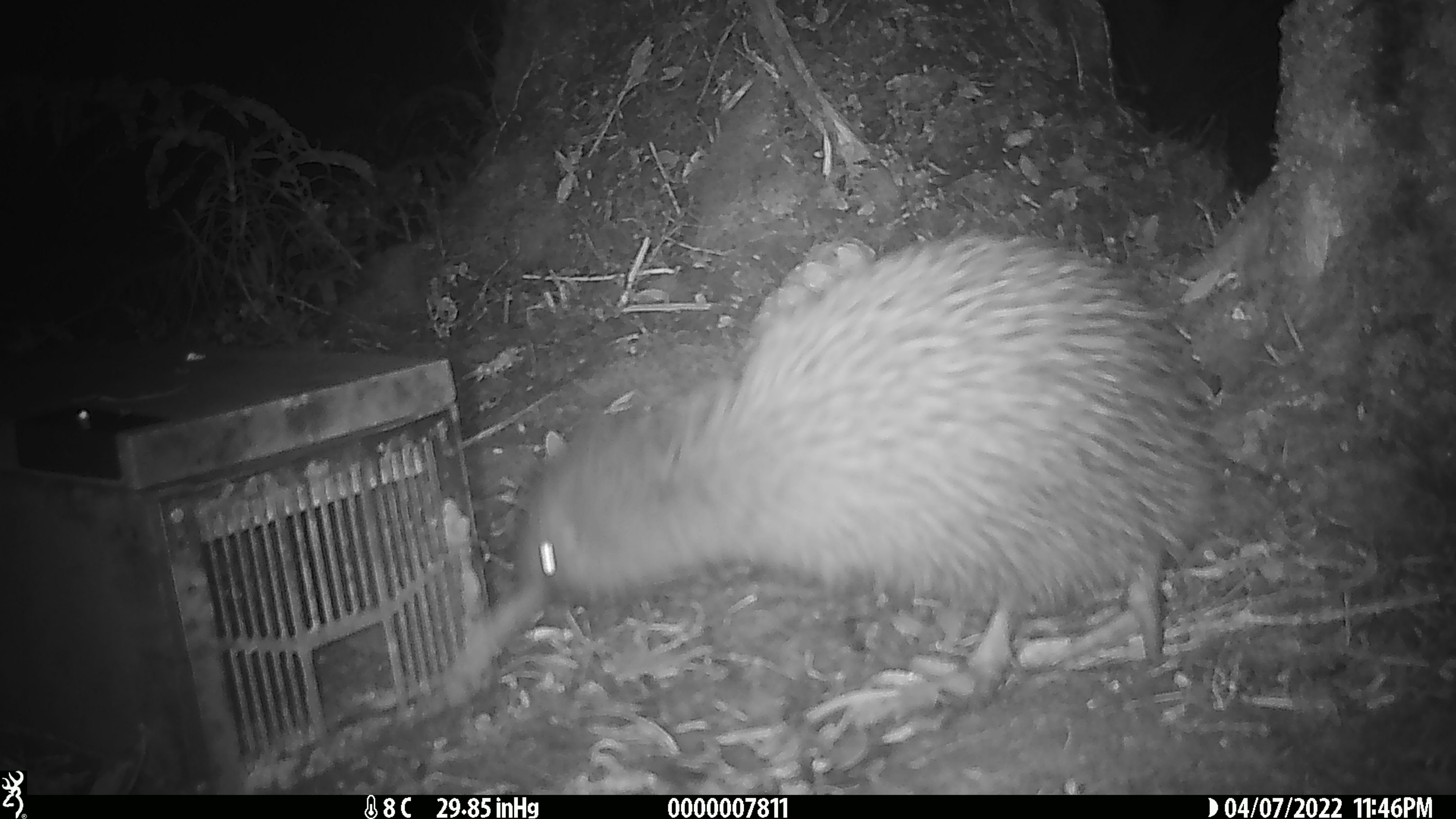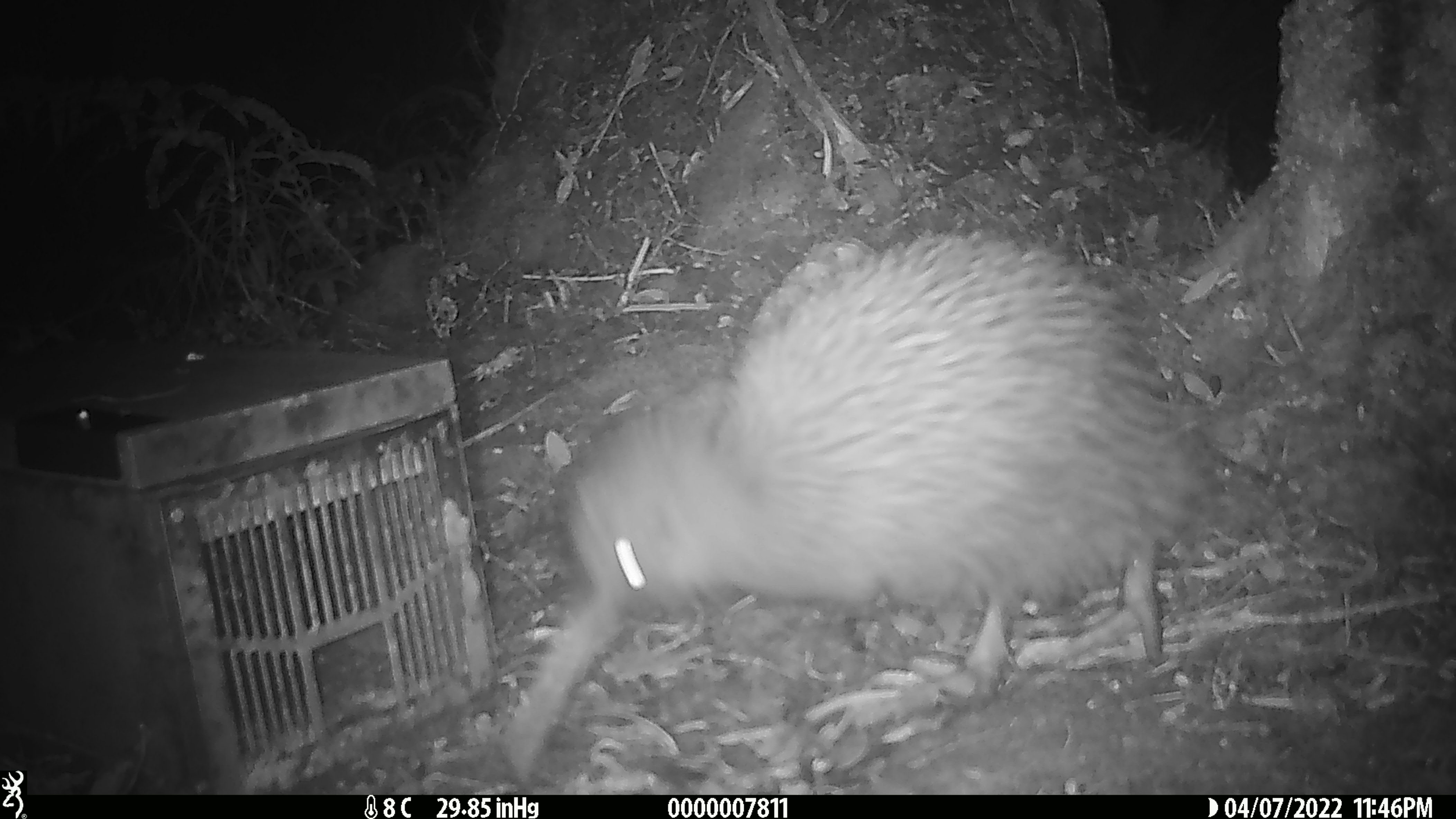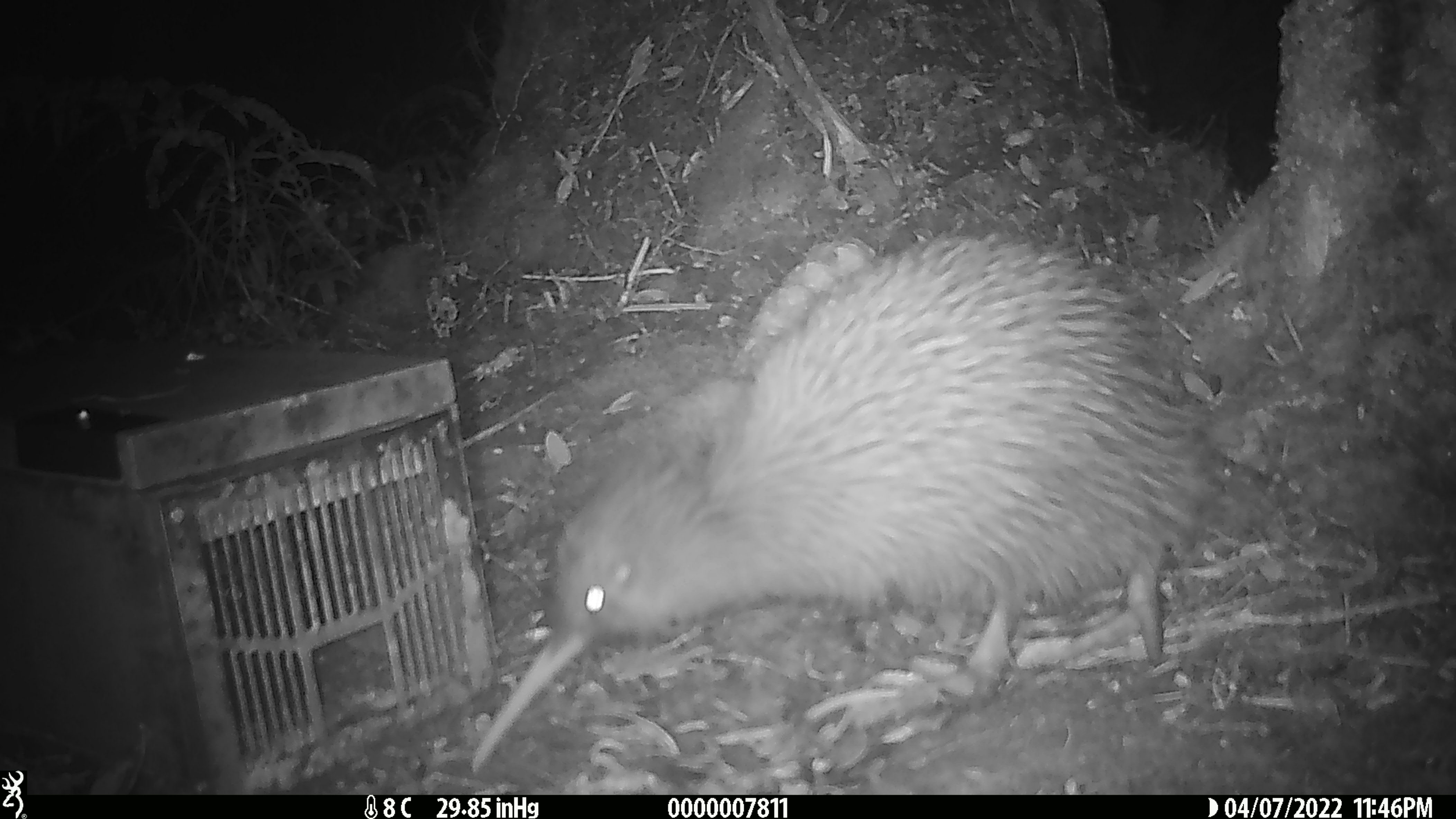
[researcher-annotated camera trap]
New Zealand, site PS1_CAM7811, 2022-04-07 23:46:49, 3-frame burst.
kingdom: Animalia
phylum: Chordata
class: Aves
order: Apterygiformes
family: Apterygidae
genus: Apteryx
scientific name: Apteryx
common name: kiwi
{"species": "kiwi (Apteryx)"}